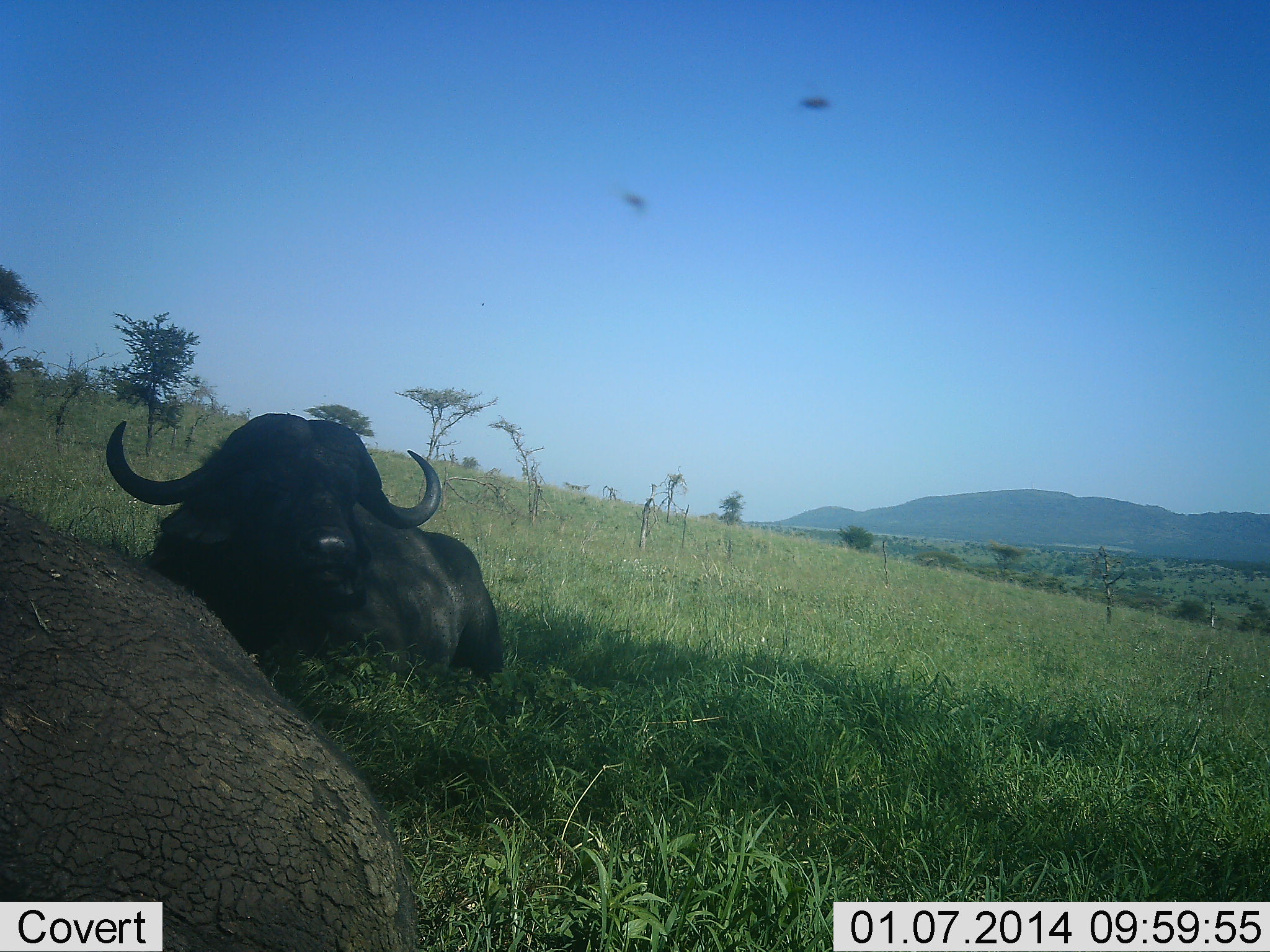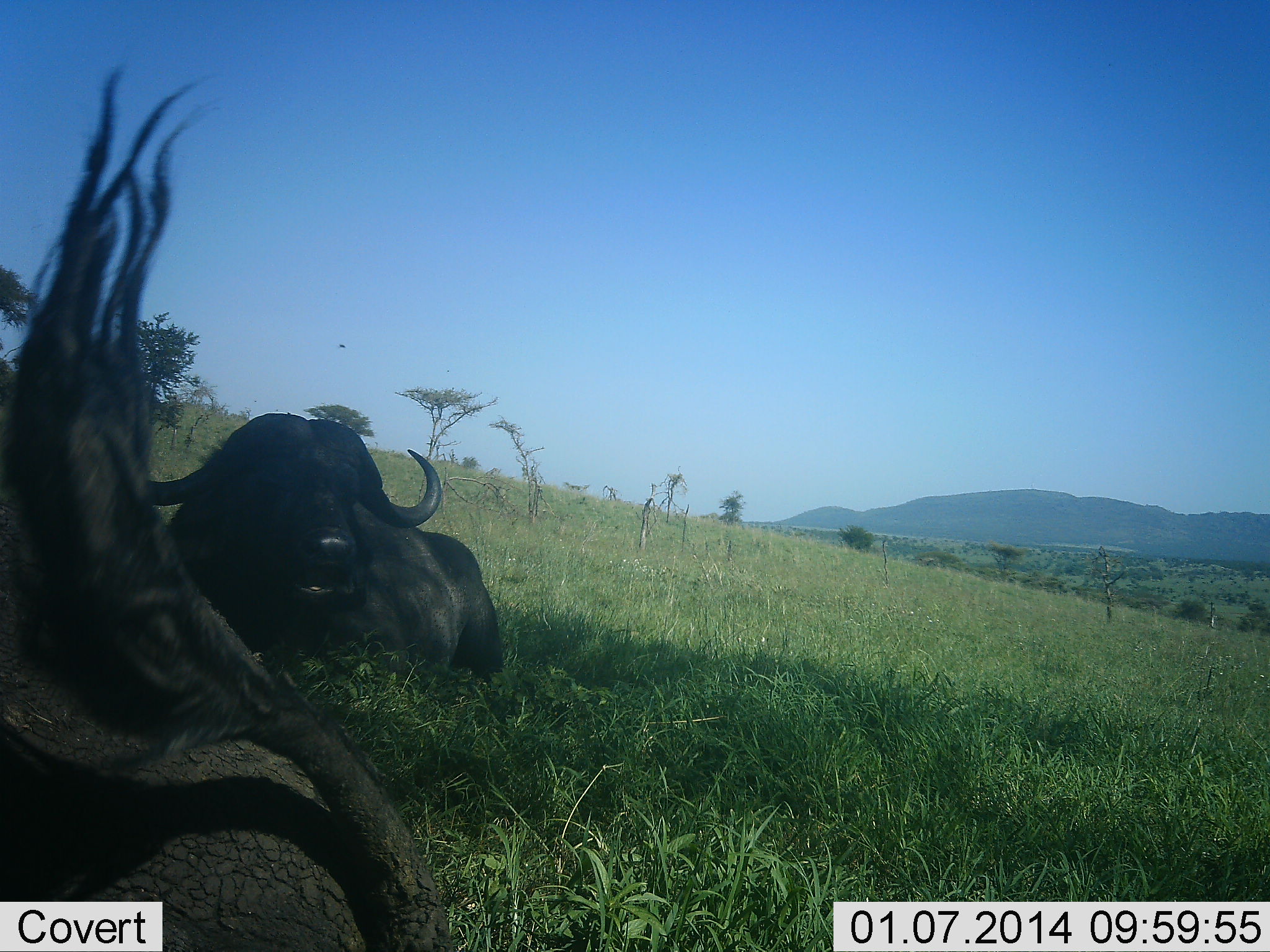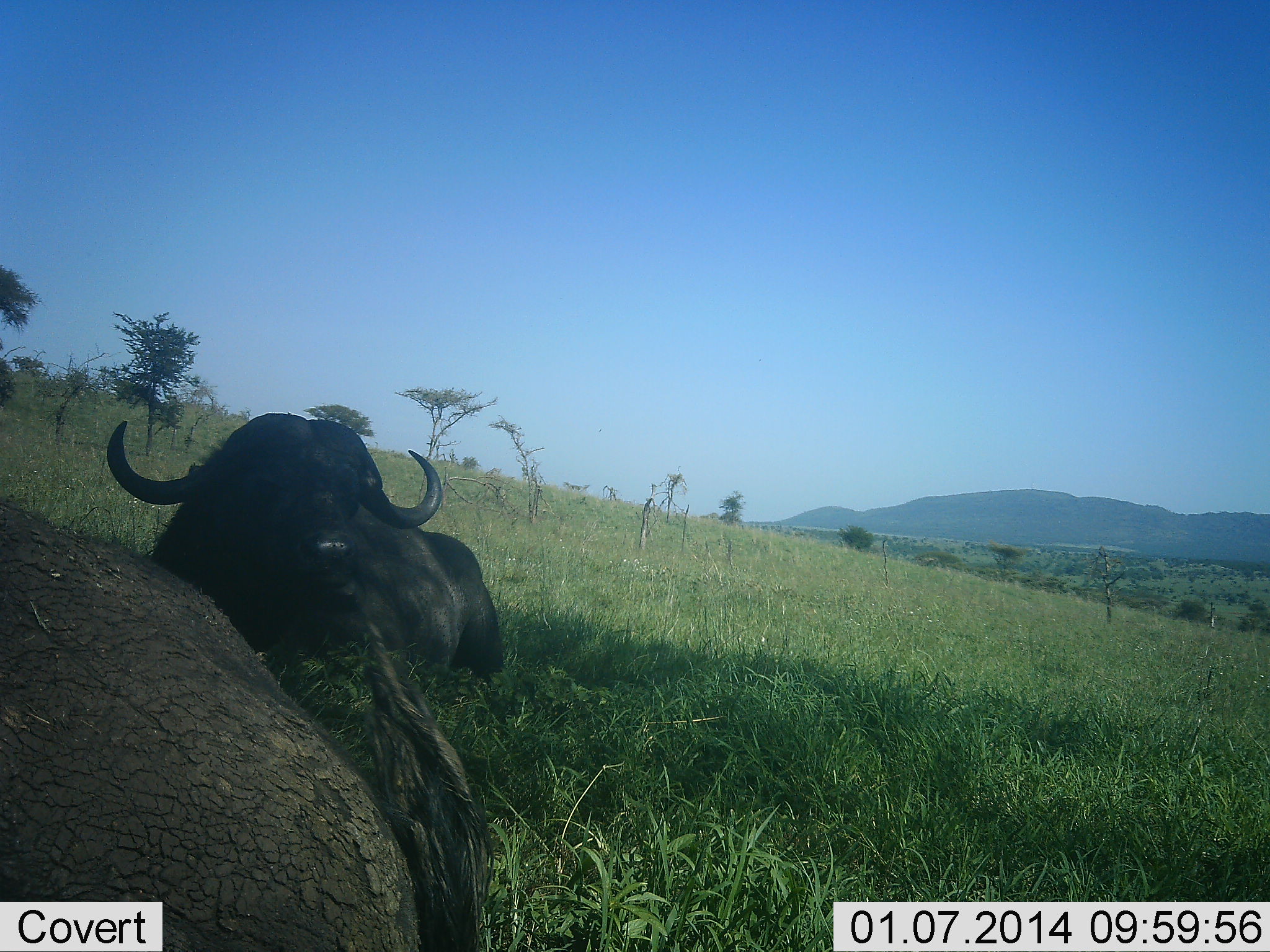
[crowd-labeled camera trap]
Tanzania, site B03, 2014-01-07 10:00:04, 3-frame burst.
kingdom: Animalia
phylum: Chordata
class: Mammalia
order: Artiodactyla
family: Bovidae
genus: Syncerus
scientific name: Syncerus caffer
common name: cape buffalo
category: buffalo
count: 2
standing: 0%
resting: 100%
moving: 0%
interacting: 0%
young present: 0%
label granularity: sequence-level